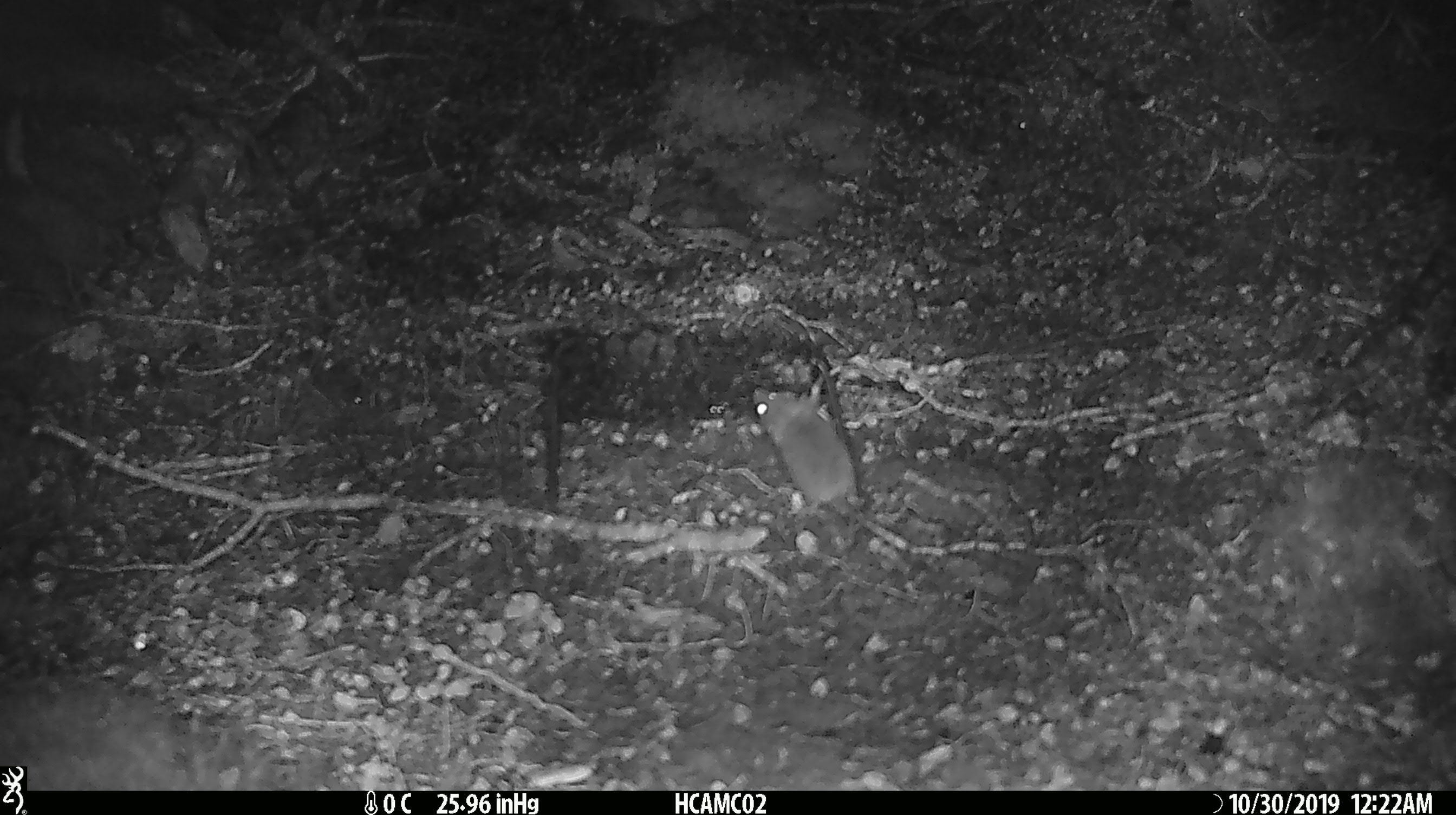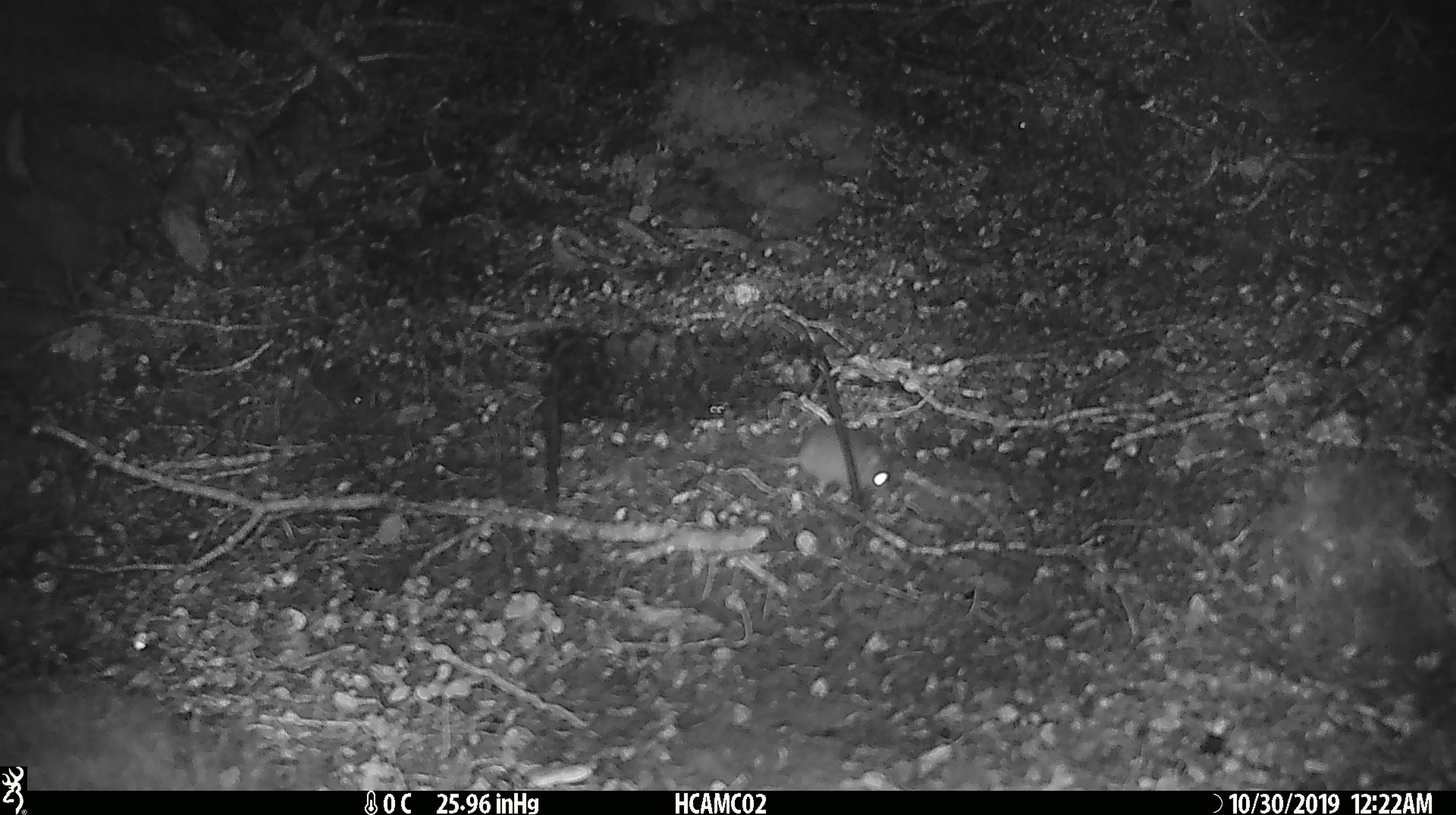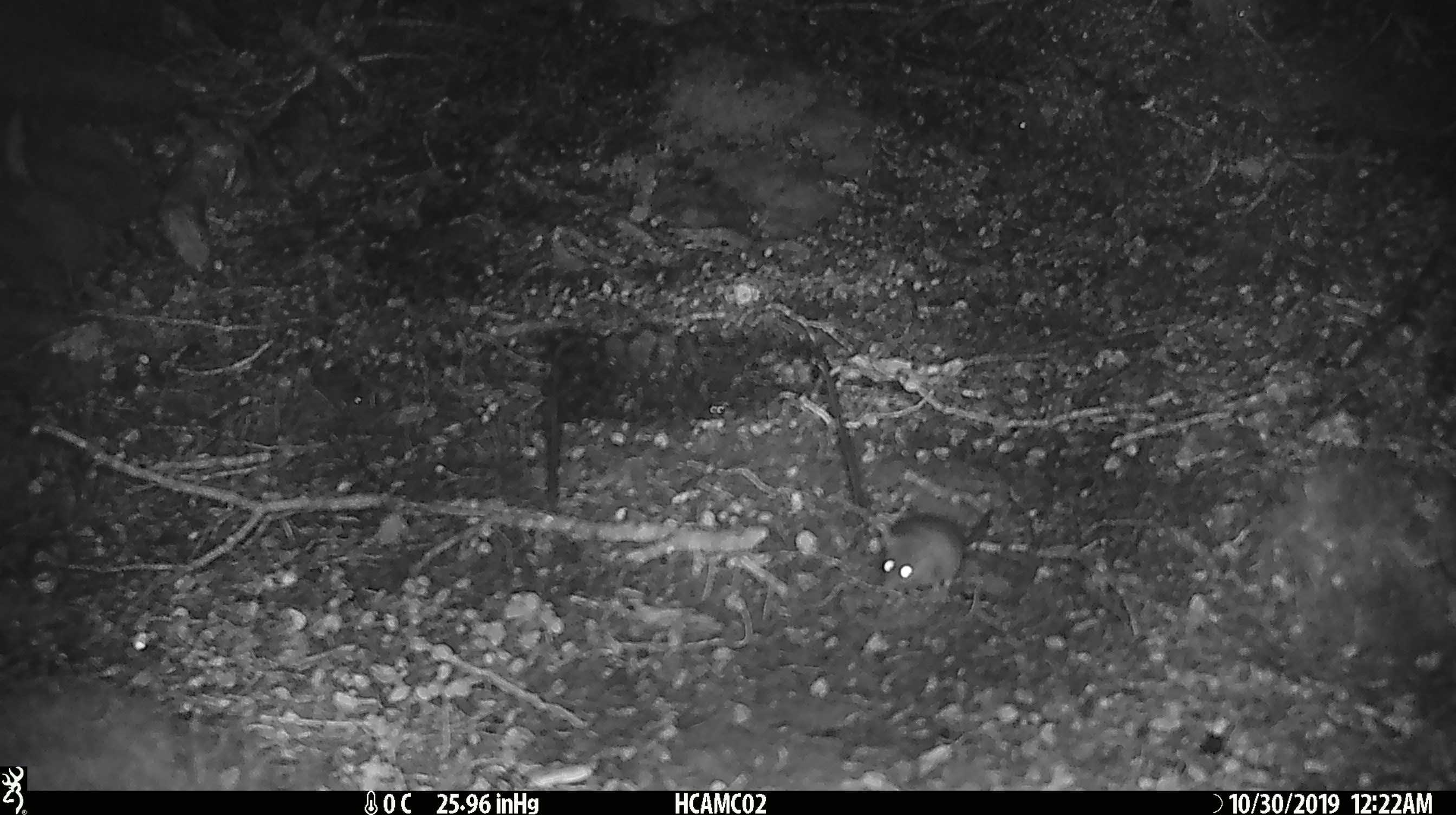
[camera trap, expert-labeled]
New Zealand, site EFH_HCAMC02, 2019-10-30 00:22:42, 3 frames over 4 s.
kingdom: Animalia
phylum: Chordata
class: Mammalia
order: Rodentia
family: Muridae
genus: Mus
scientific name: Mus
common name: mouse